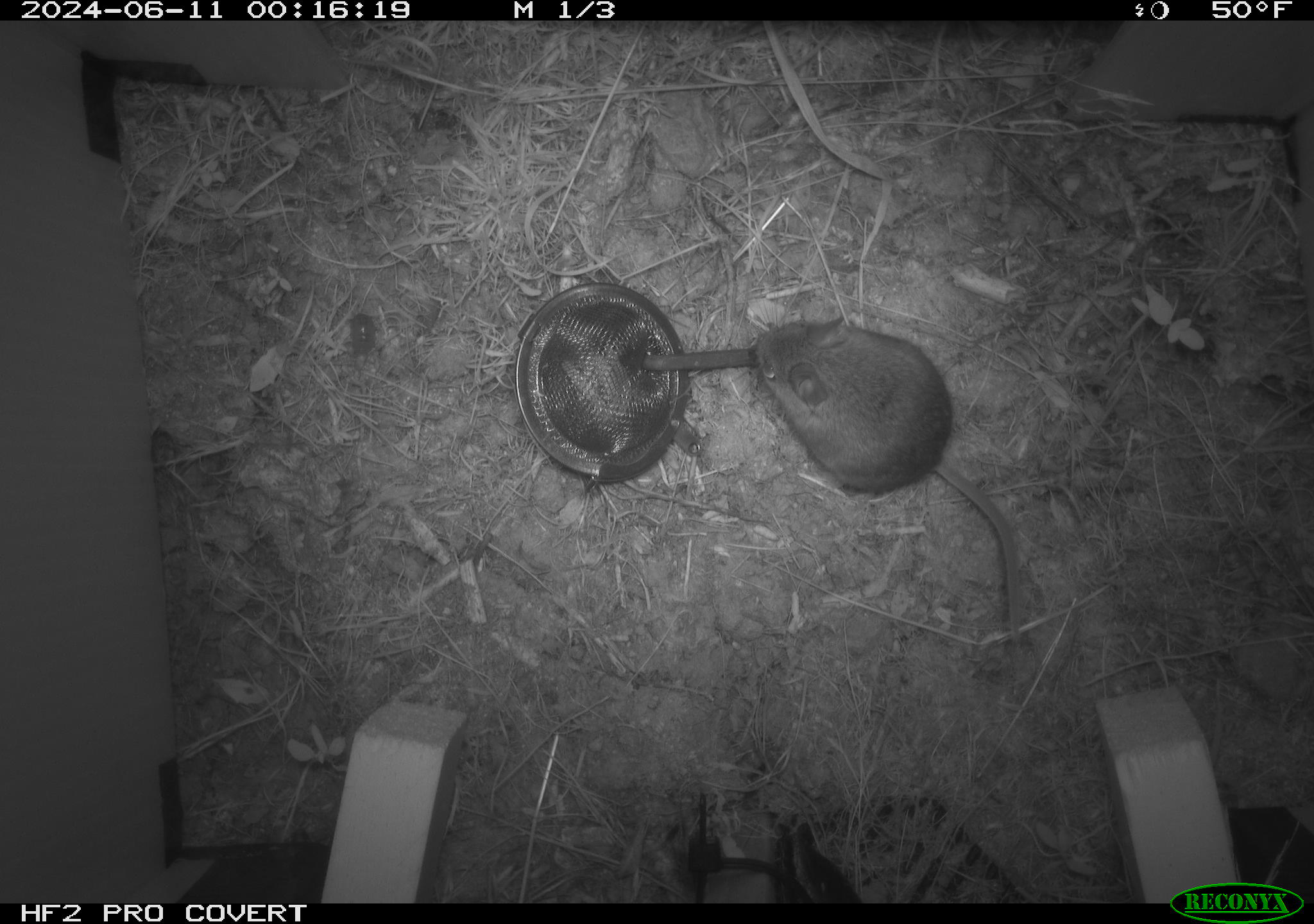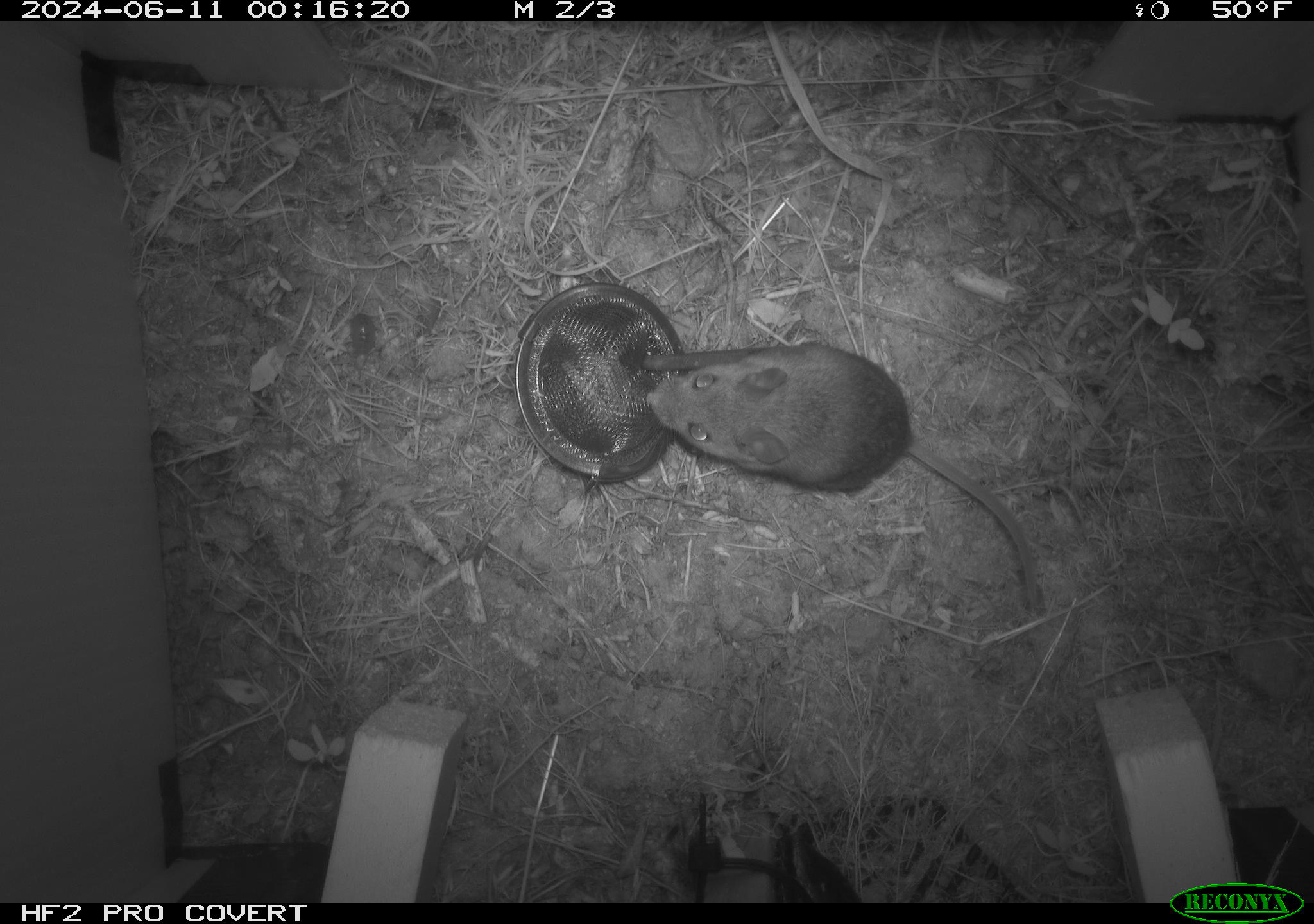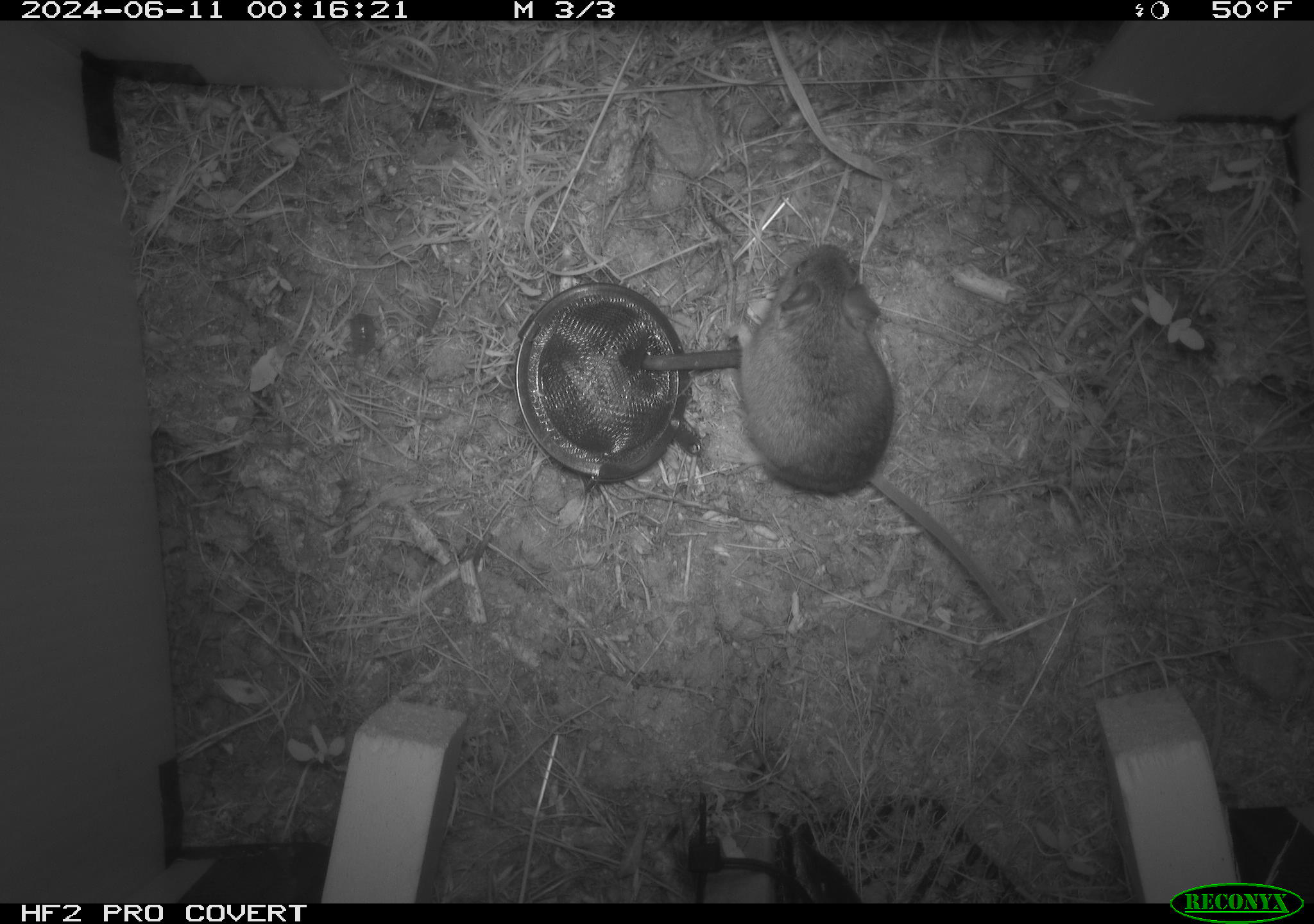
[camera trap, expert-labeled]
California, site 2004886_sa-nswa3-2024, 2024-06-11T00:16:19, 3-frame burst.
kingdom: Animalia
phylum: Chordata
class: Mammalia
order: Rodentia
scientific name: Rodentia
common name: rodent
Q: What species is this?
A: Rodent (Rodentia).